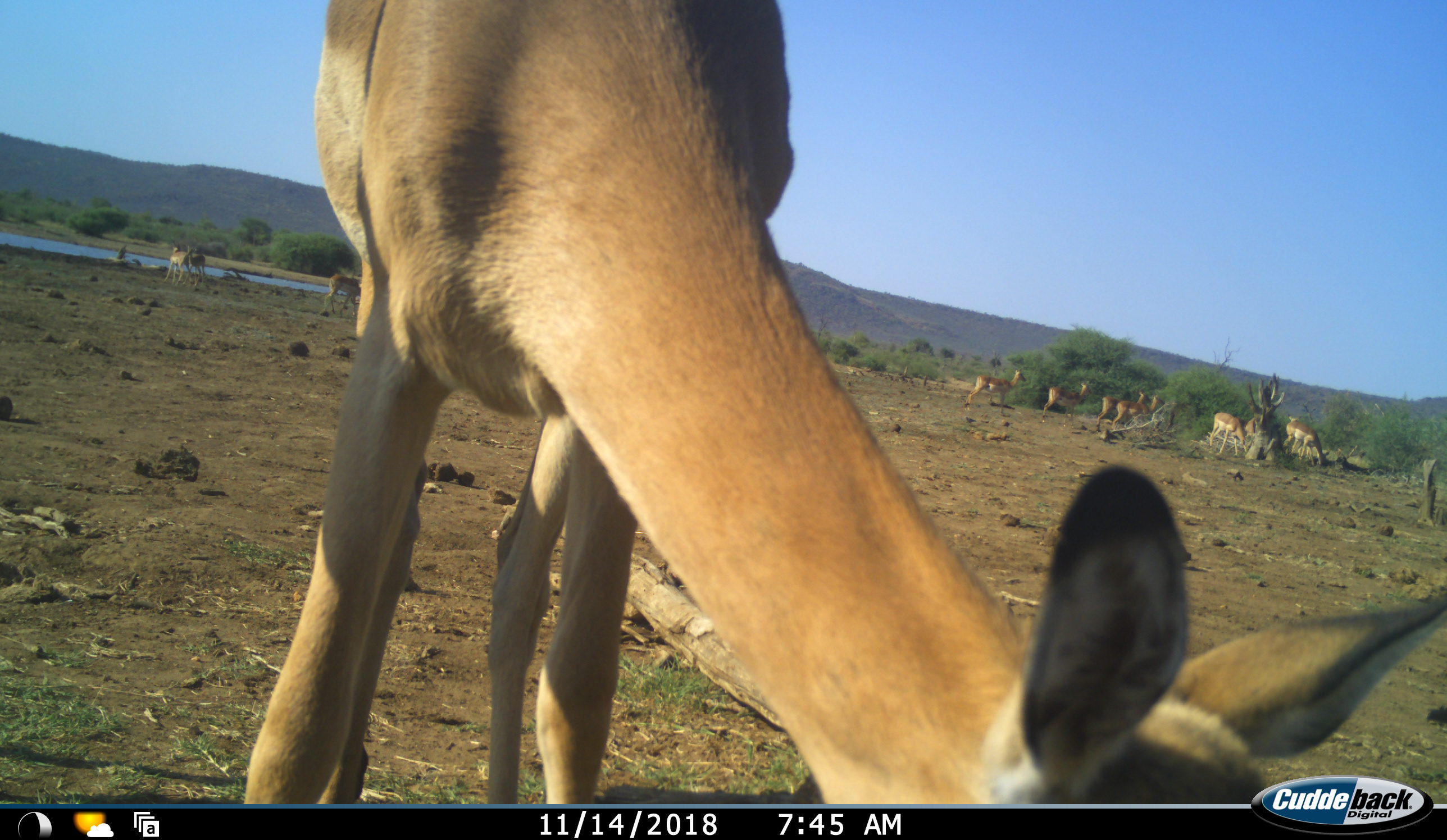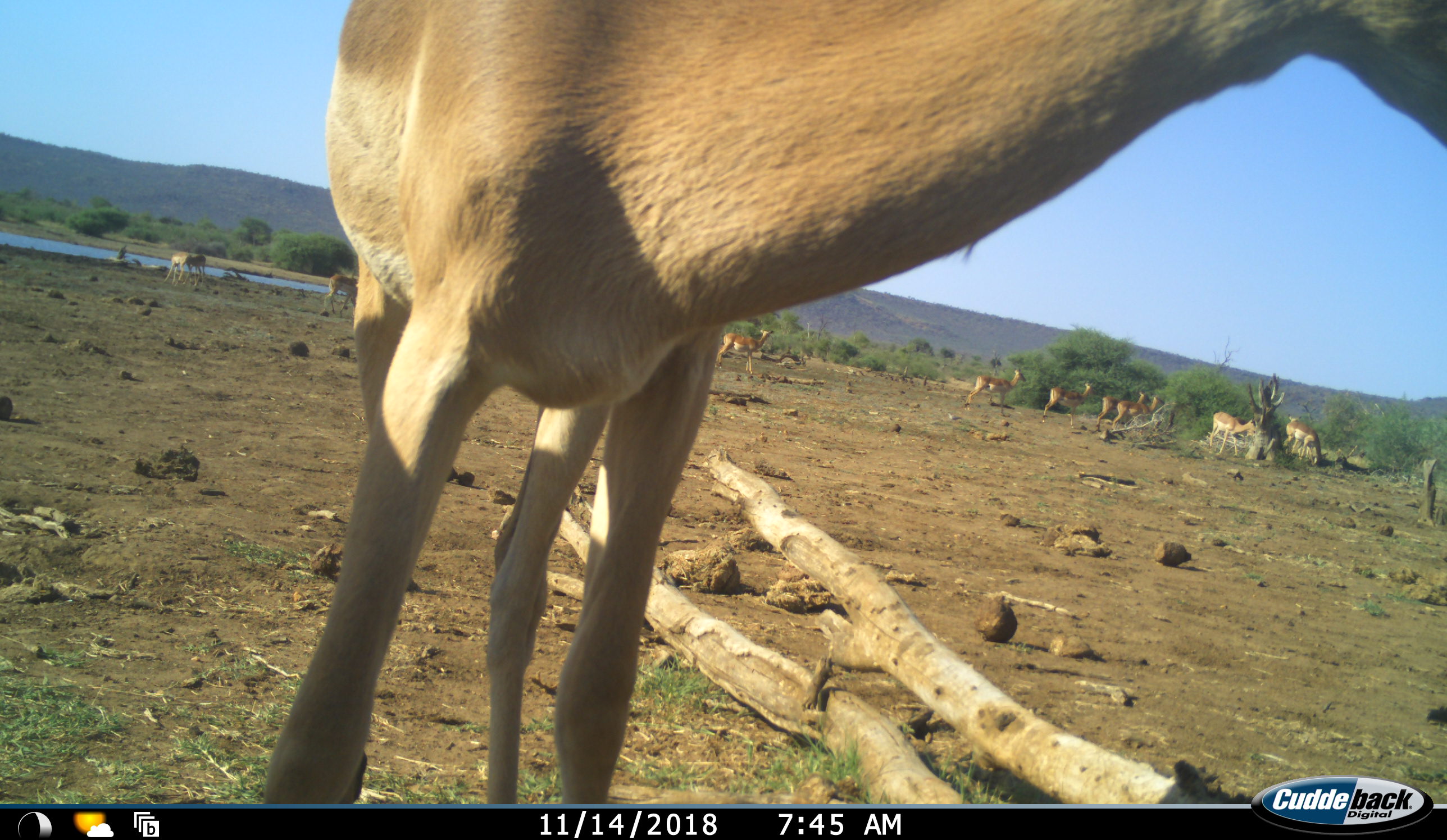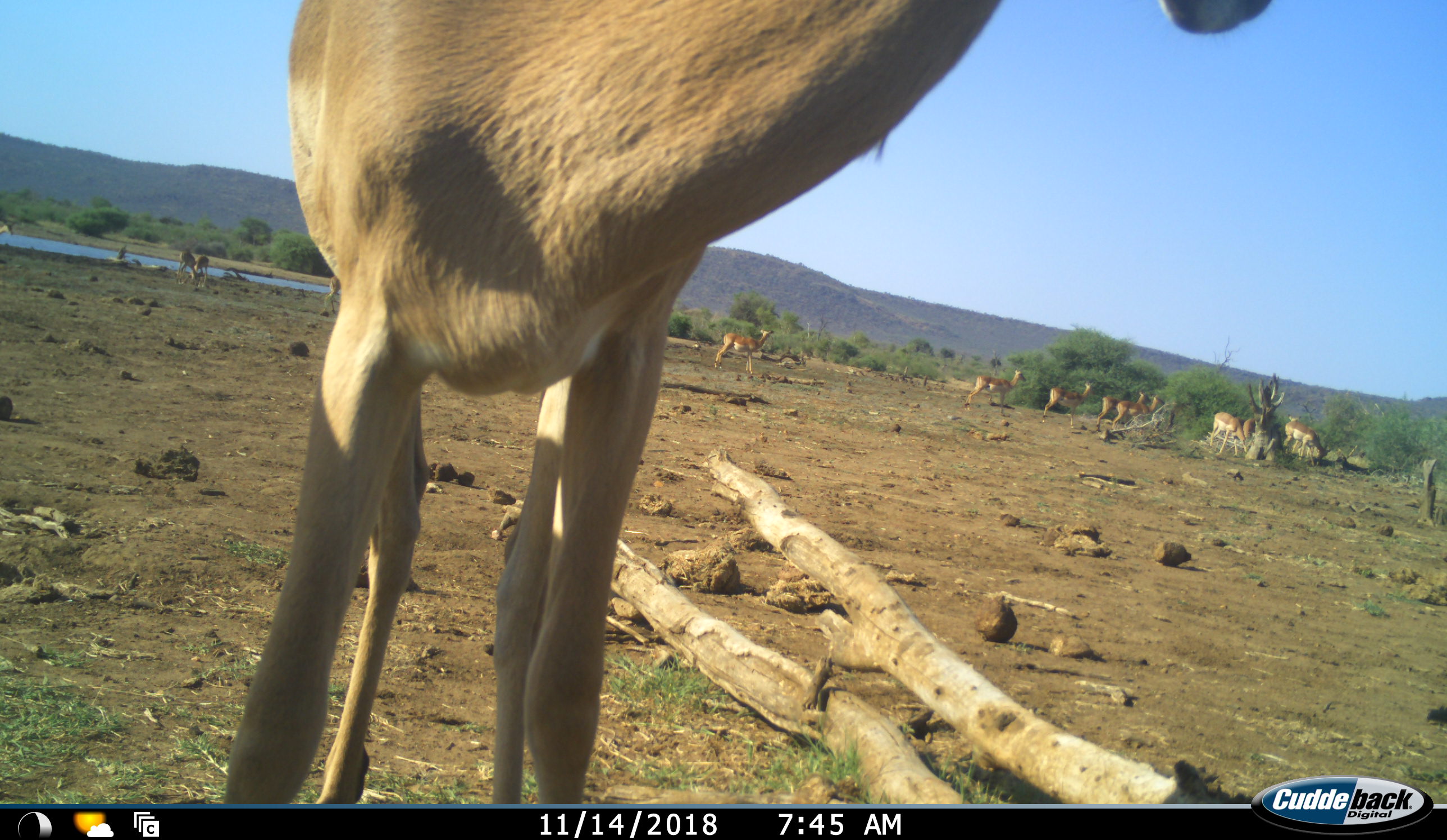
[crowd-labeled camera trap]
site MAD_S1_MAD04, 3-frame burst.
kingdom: Animalia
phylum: Chordata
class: Mammalia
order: Artiodactyla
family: Bovidae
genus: Aepyceros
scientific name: Aepyceros melampus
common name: impala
Impala (Aepyceros melampus), count 11-50. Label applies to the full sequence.